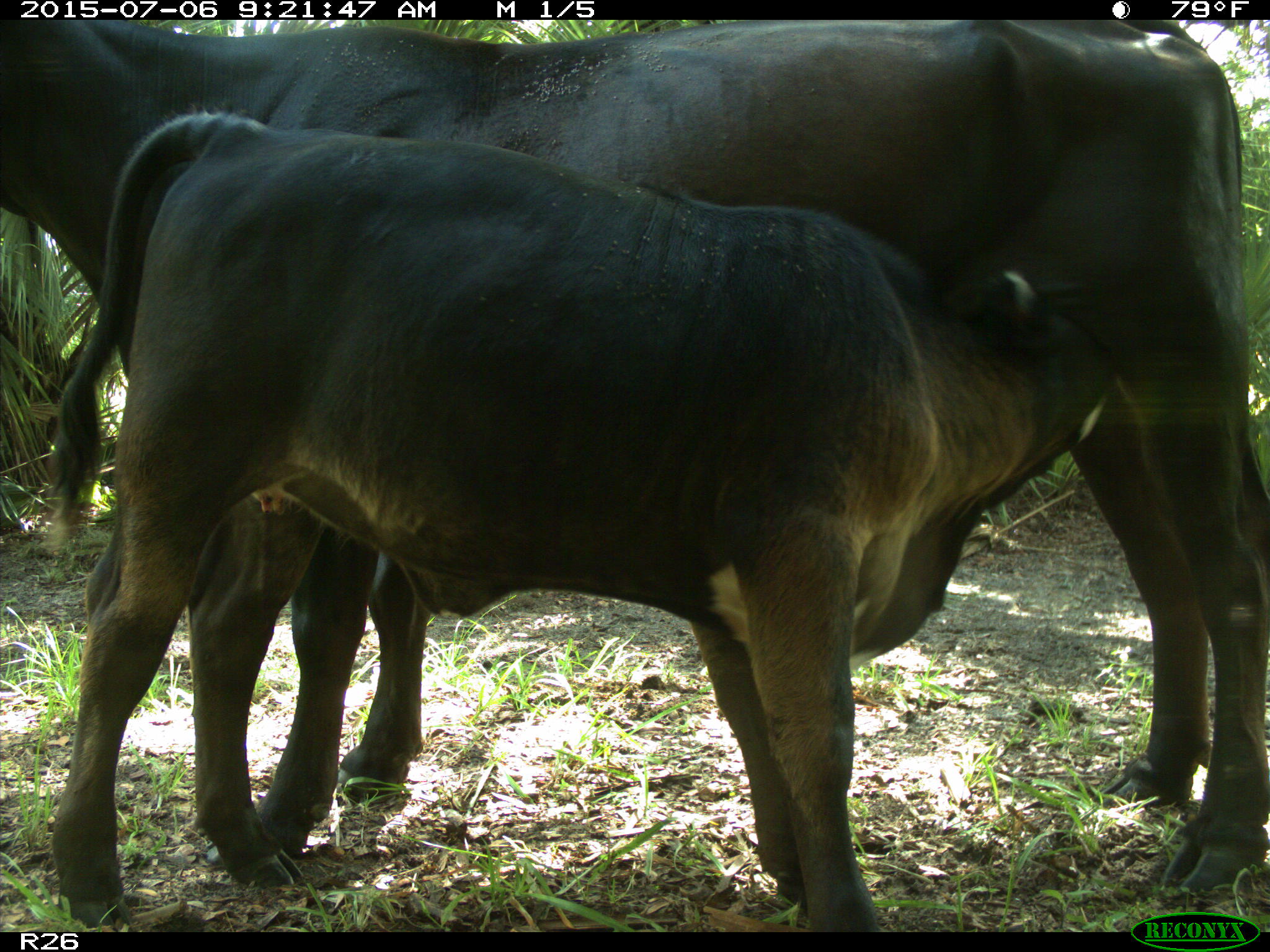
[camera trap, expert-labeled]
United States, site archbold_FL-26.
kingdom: Animalia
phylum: Chordata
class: Mammalia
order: Artiodactyla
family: Bovidae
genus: Bos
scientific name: Bos taurus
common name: domestic cow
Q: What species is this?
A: Bos taurus (domestic cow).